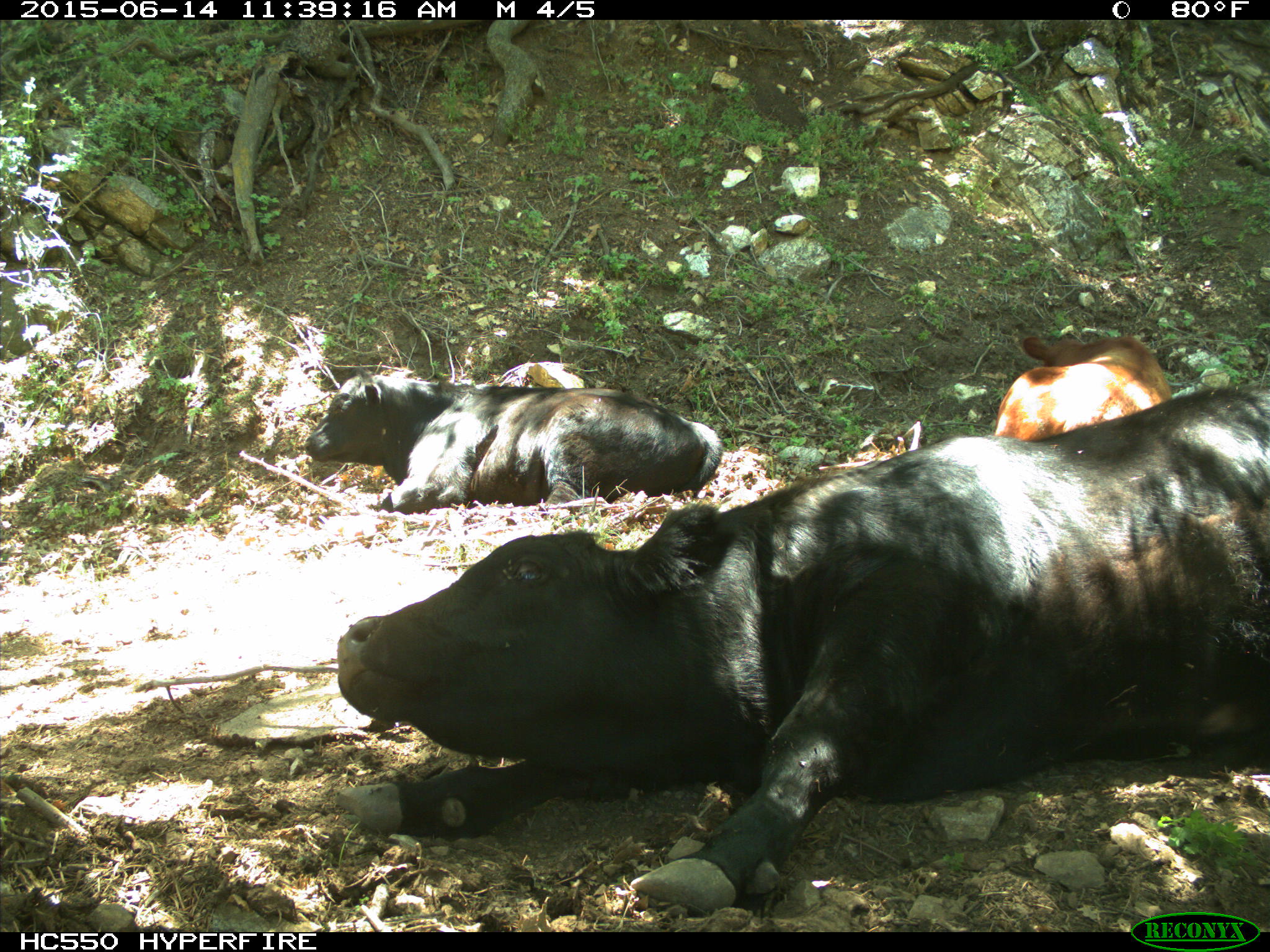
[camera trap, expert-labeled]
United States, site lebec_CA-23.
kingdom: Animalia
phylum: Chordata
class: Mammalia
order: Artiodactyla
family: Bovidae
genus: Bos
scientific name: Bos taurus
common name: domestic cow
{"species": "Bos taurus (domestic cow)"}